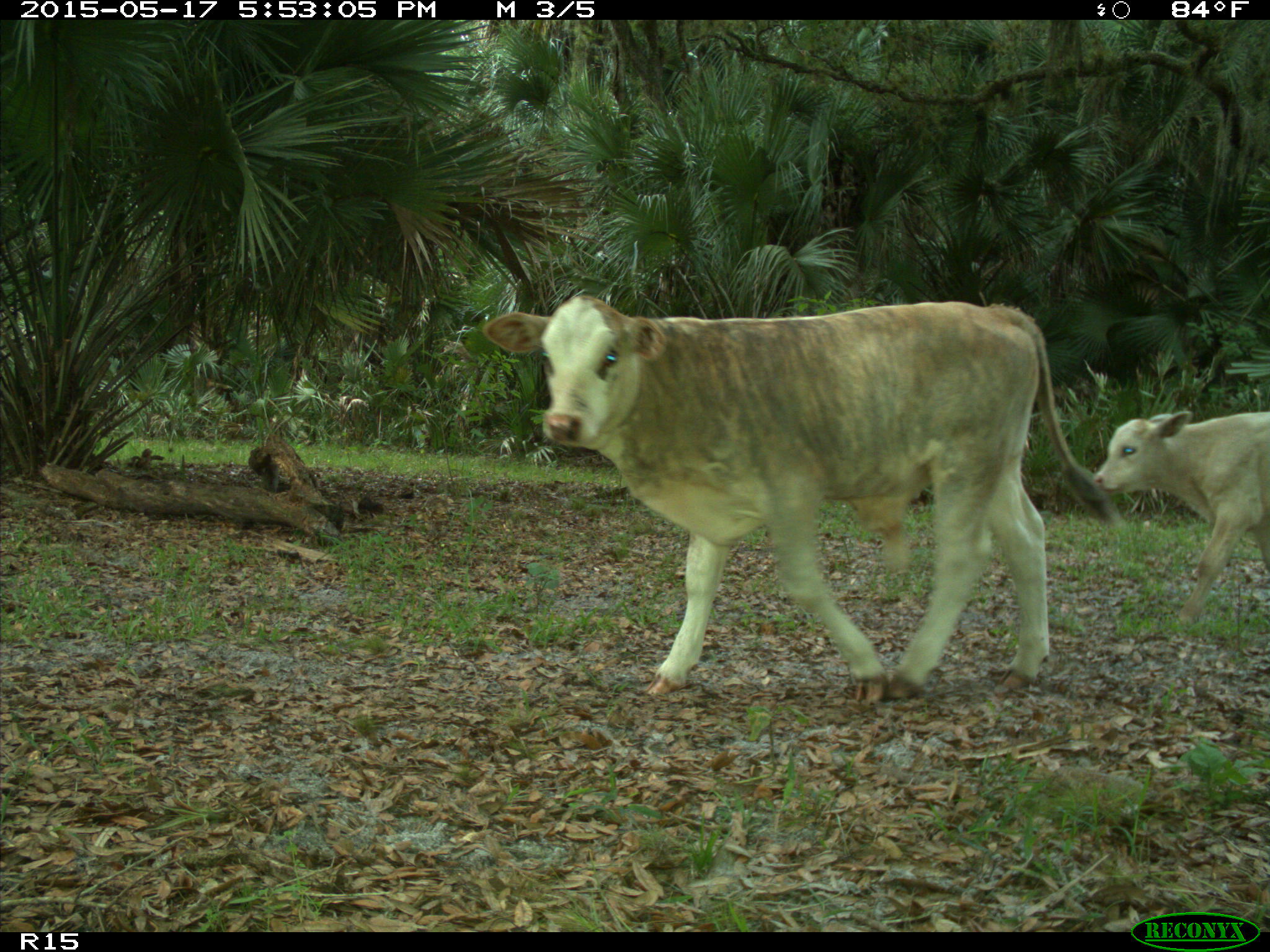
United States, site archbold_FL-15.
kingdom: Animalia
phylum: Chordata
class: Mammalia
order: Artiodactyla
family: Bovidae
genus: Bos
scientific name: Bos taurus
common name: domestic cow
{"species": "Bos taurus (domestic cow)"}